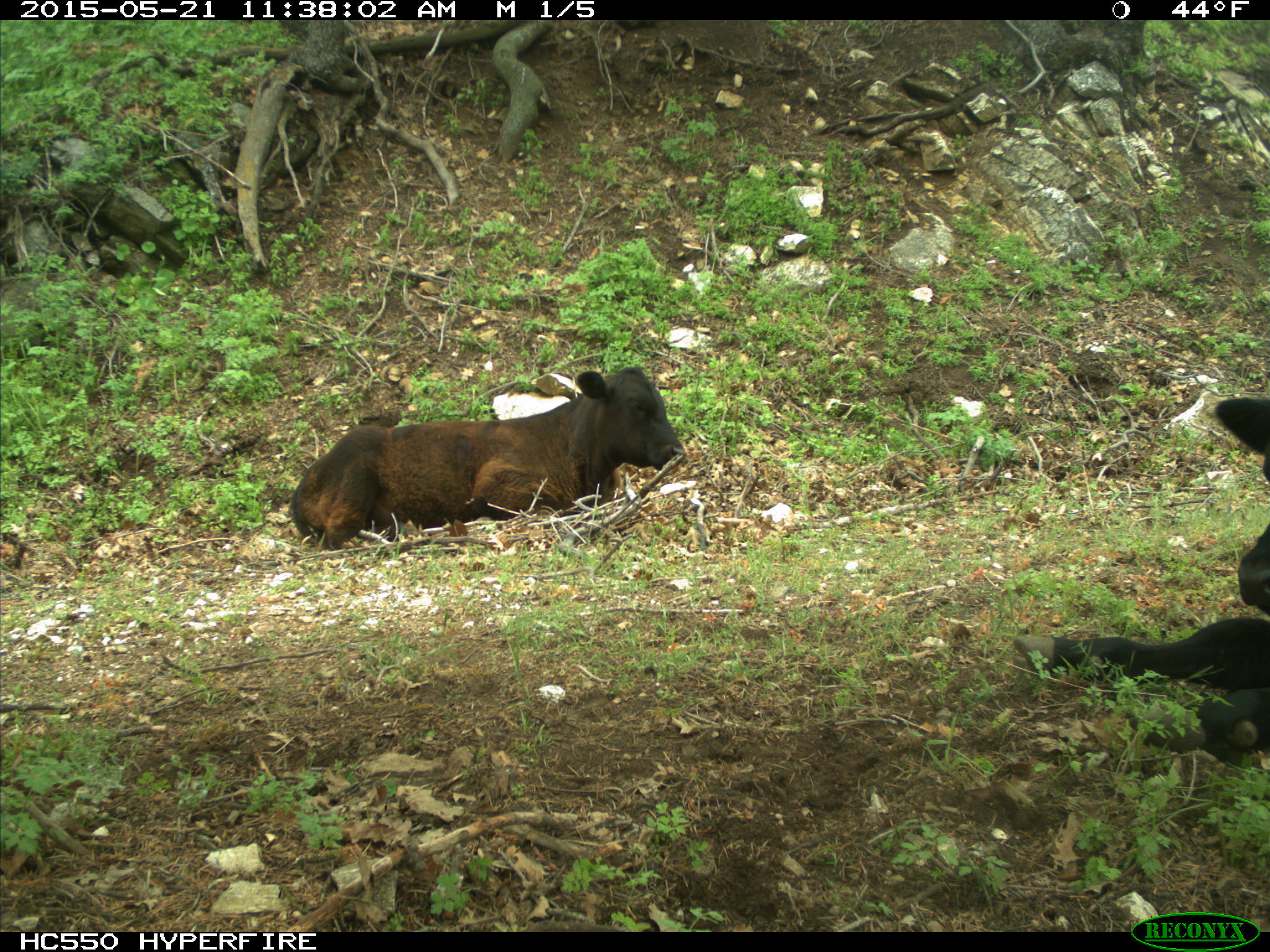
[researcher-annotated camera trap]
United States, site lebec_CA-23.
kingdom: Animalia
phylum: Chordata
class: Mammalia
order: Artiodactyla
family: Bovidae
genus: Bos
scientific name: Bos taurus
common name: domestic cow